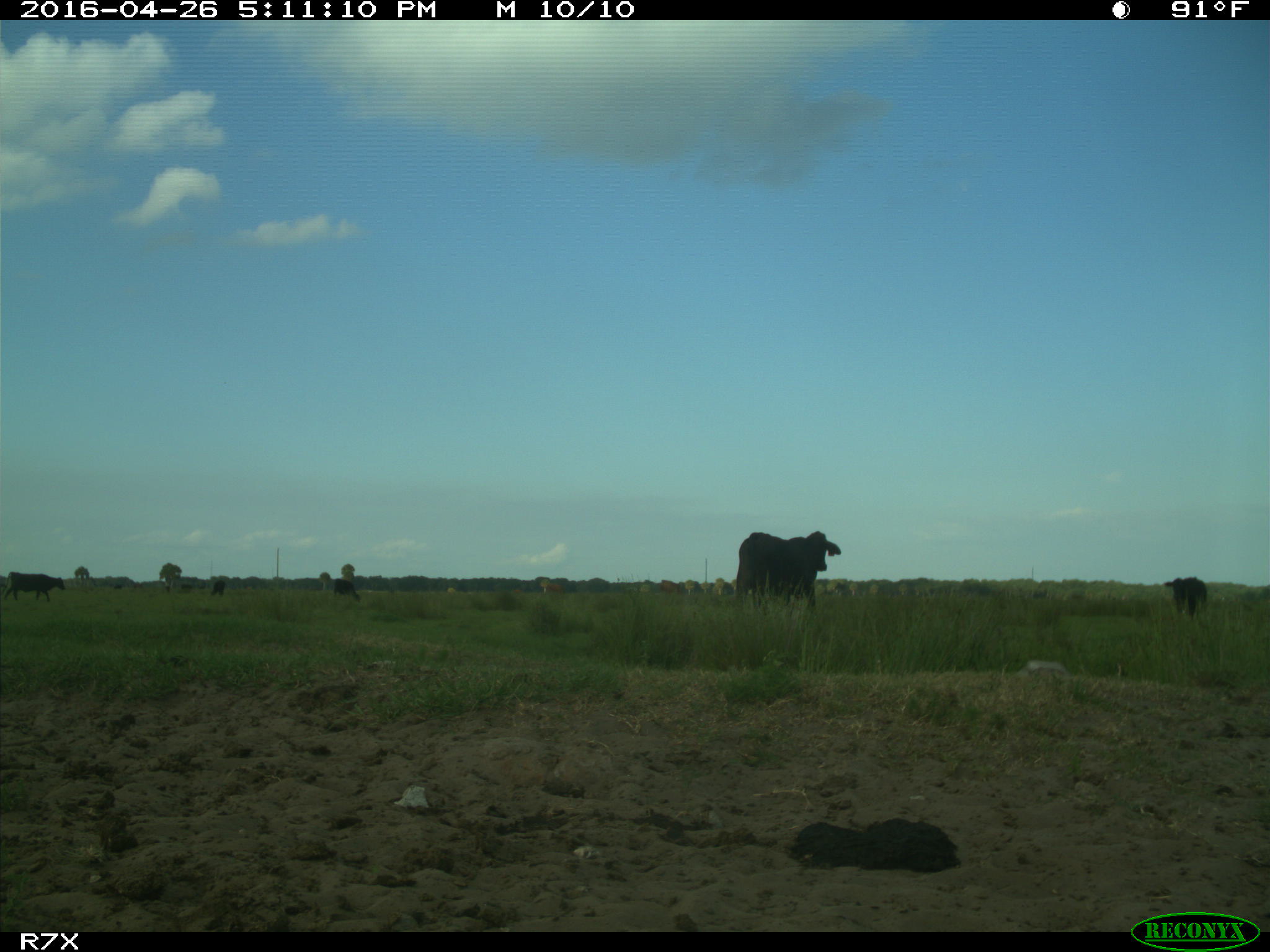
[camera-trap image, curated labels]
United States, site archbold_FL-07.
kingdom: Animalia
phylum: Chordata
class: Mammalia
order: Artiodactyla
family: Bovidae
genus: Bos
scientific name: Bos taurus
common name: domestic cow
Bos taurus (domestic cow).